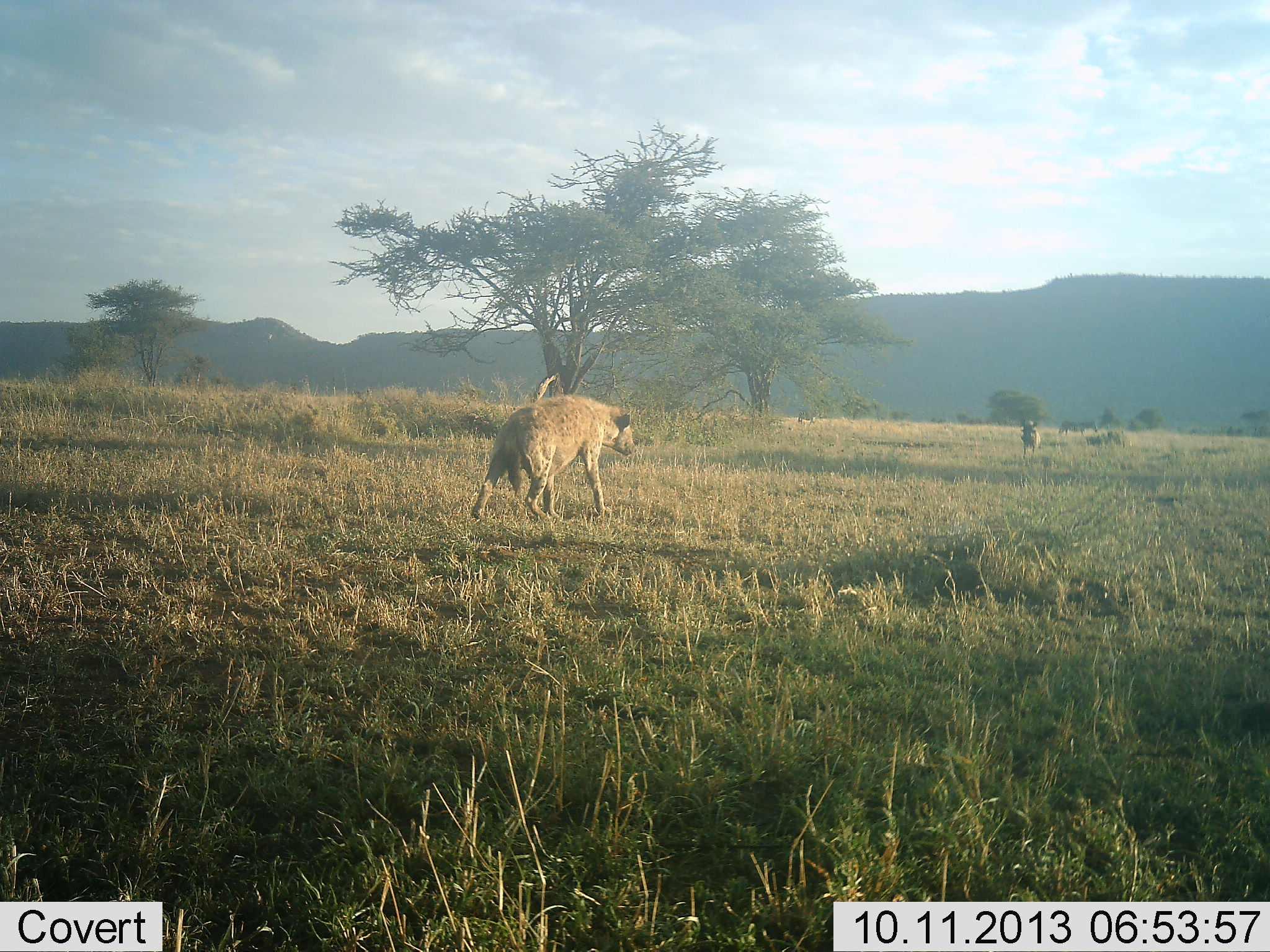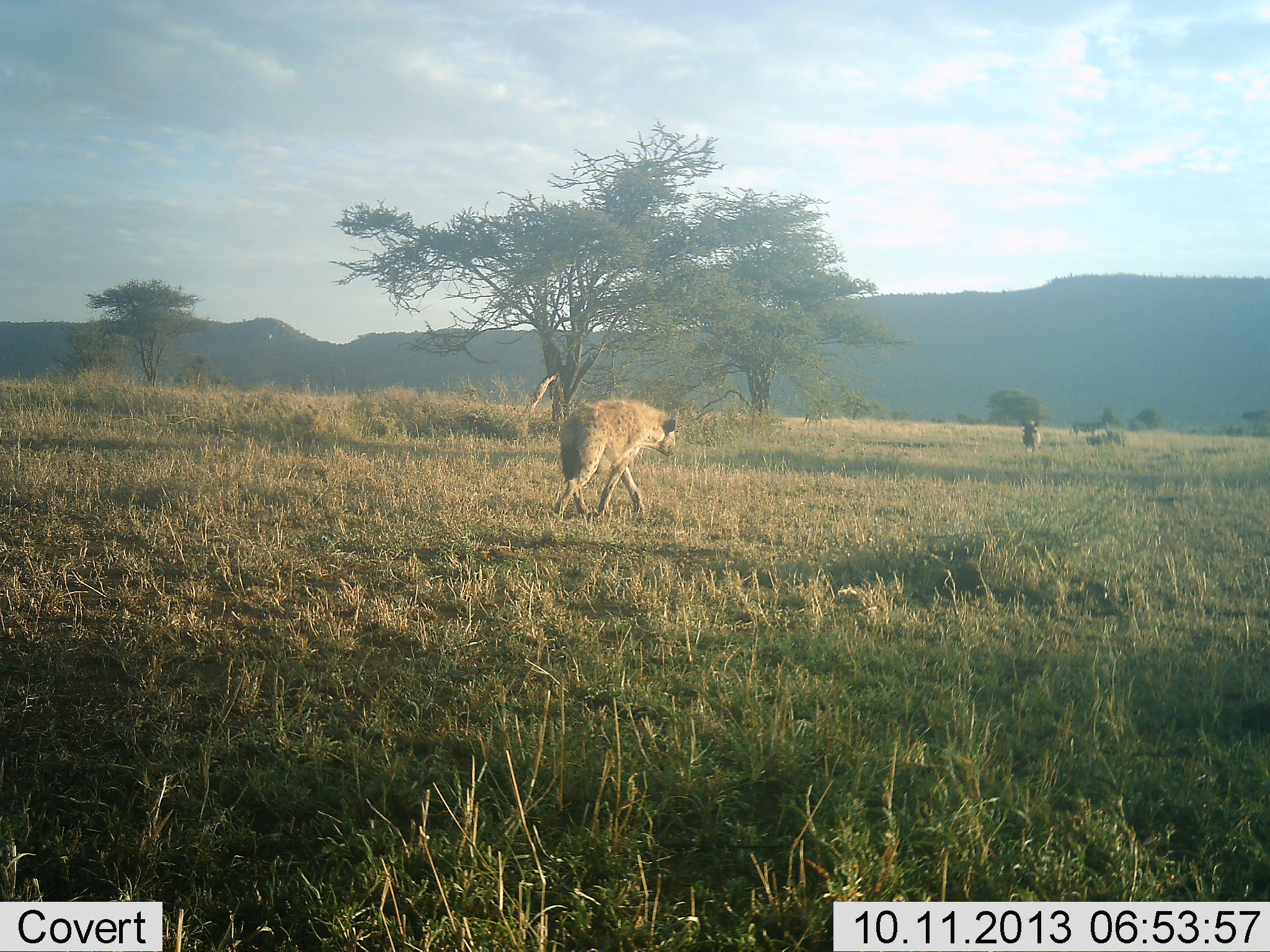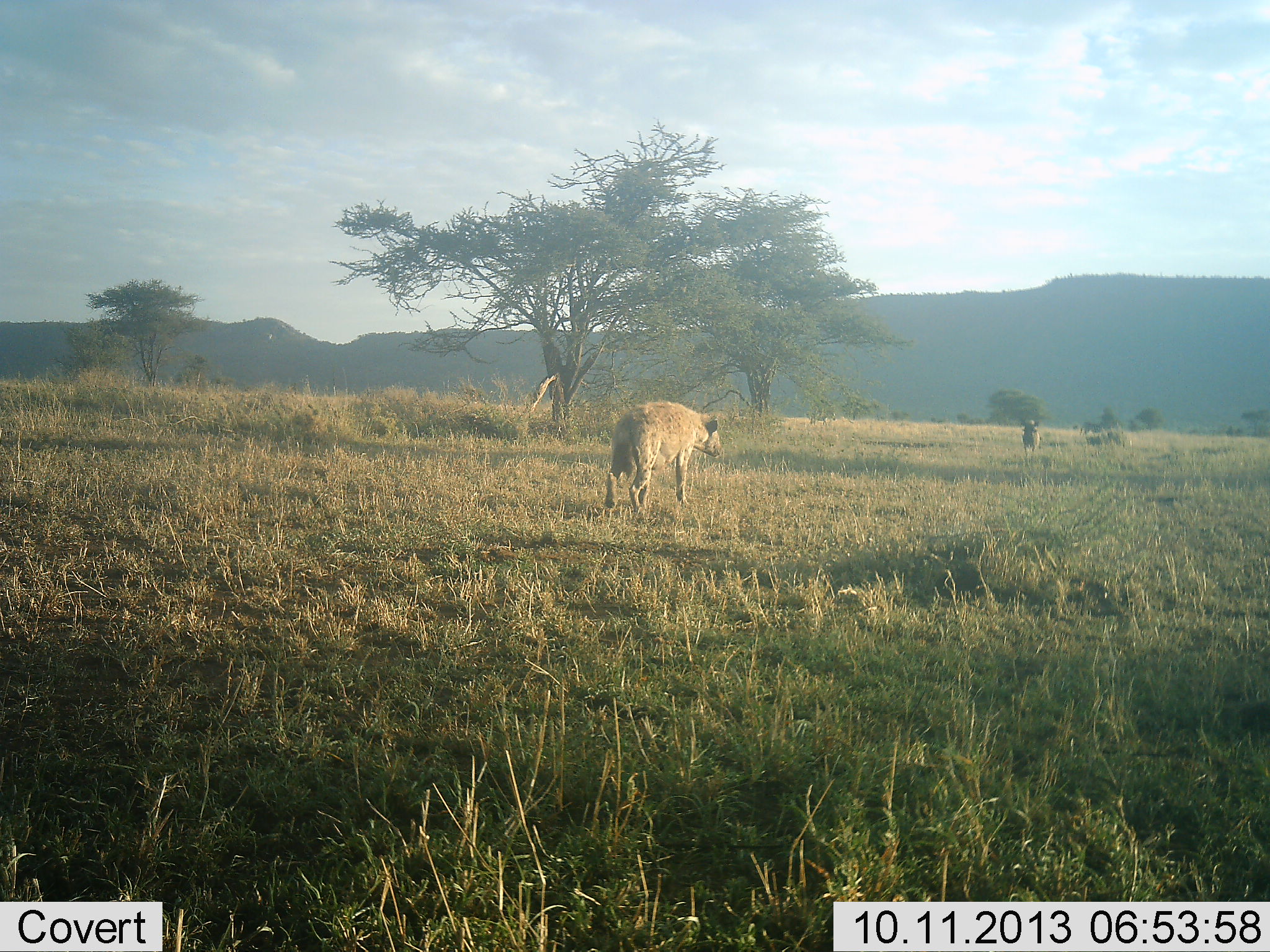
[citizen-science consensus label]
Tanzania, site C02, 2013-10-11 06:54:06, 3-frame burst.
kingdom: Animalia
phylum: Chordata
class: Mammalia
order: Carnivora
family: Hyaenidae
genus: Crocuta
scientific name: Crocuta crocuta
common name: spotted hyena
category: hyenaspotted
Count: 2.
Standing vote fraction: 25%.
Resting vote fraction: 0%.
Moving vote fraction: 100%.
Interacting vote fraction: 0%.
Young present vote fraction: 0%.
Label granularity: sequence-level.